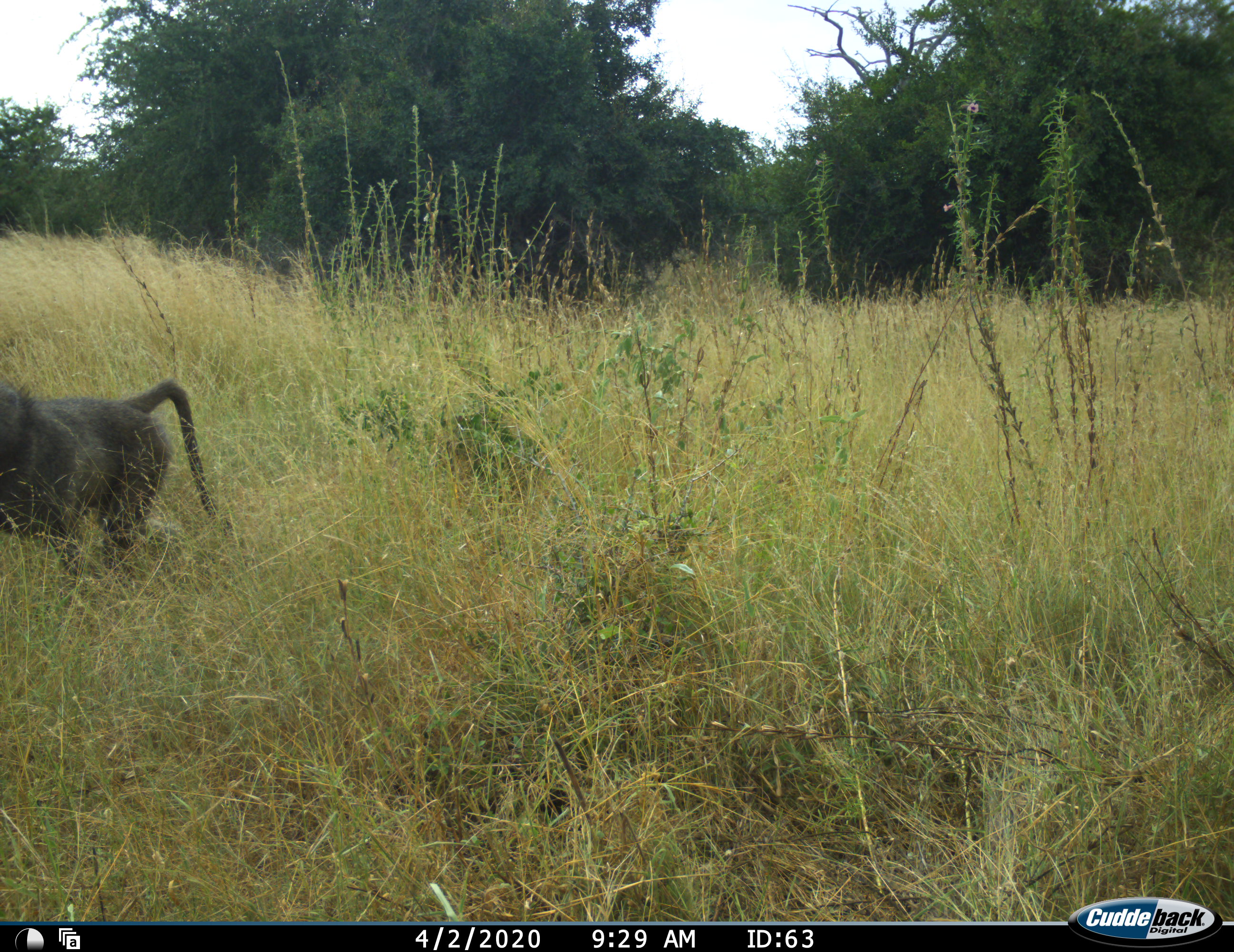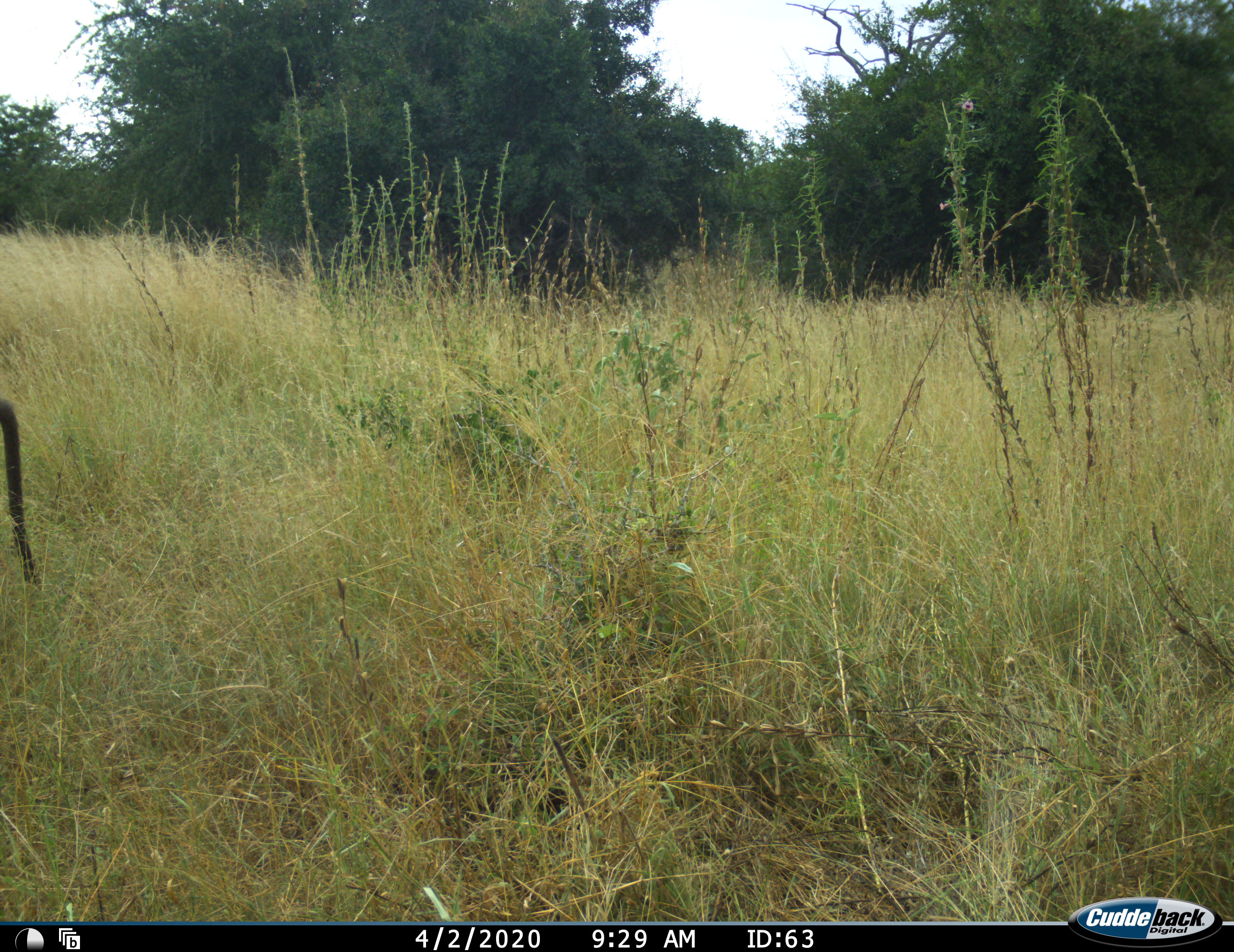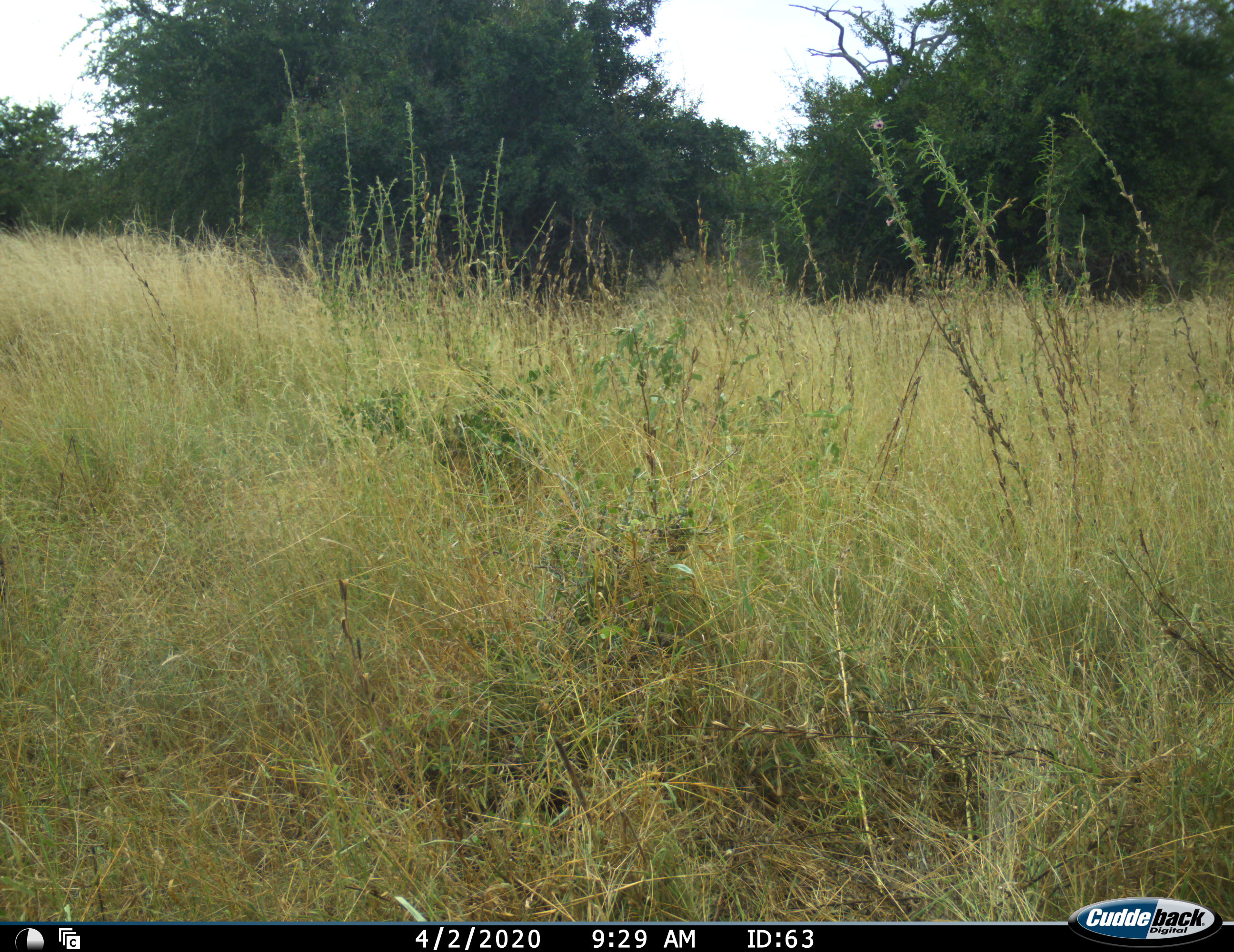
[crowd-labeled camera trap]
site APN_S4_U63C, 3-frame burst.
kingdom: Animalia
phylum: Chordata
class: Mammalia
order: Primates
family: Cercopithecidae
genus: Papio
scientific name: Papio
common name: baboon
Baboon (Papio), count 1. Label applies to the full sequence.